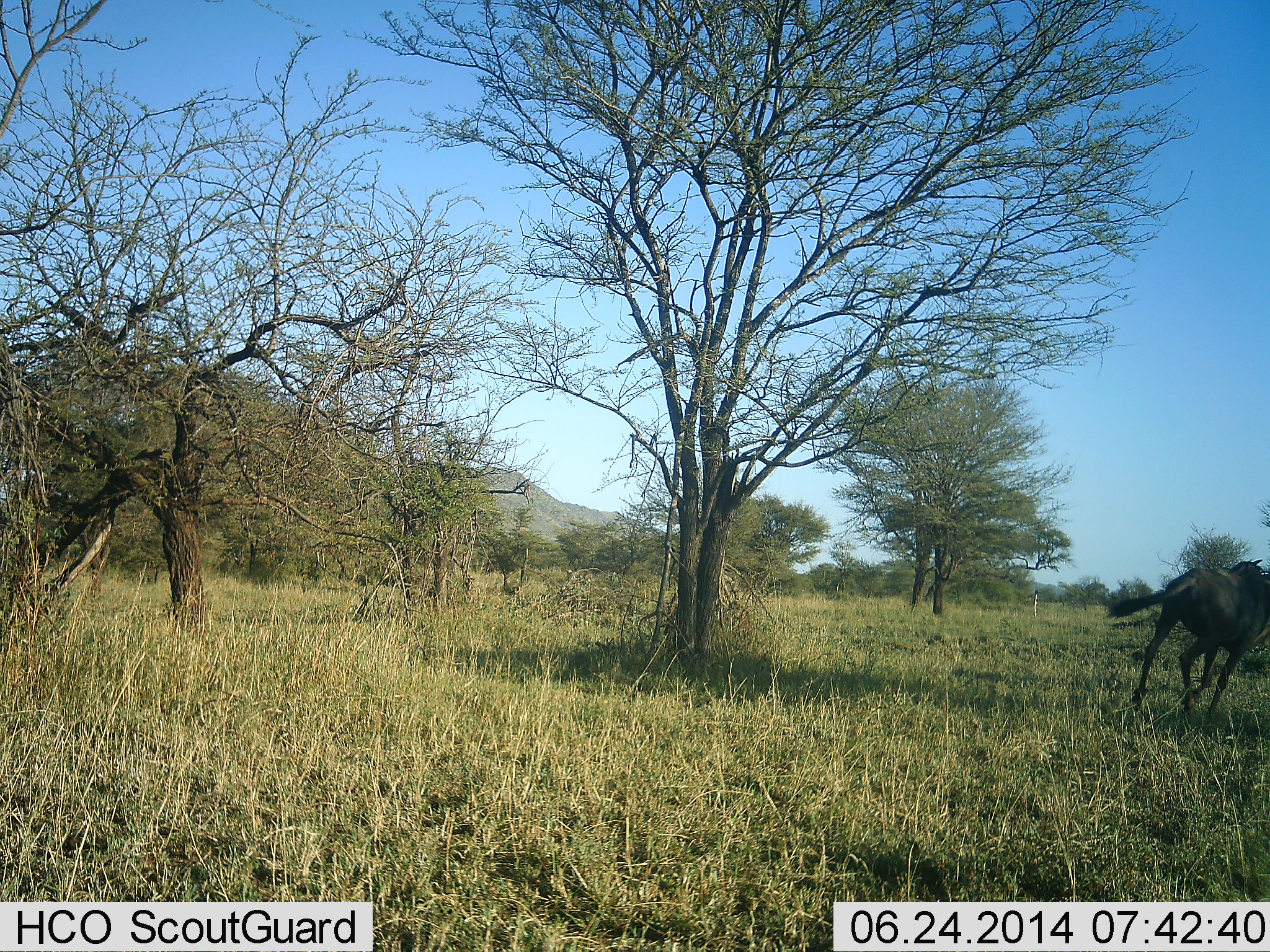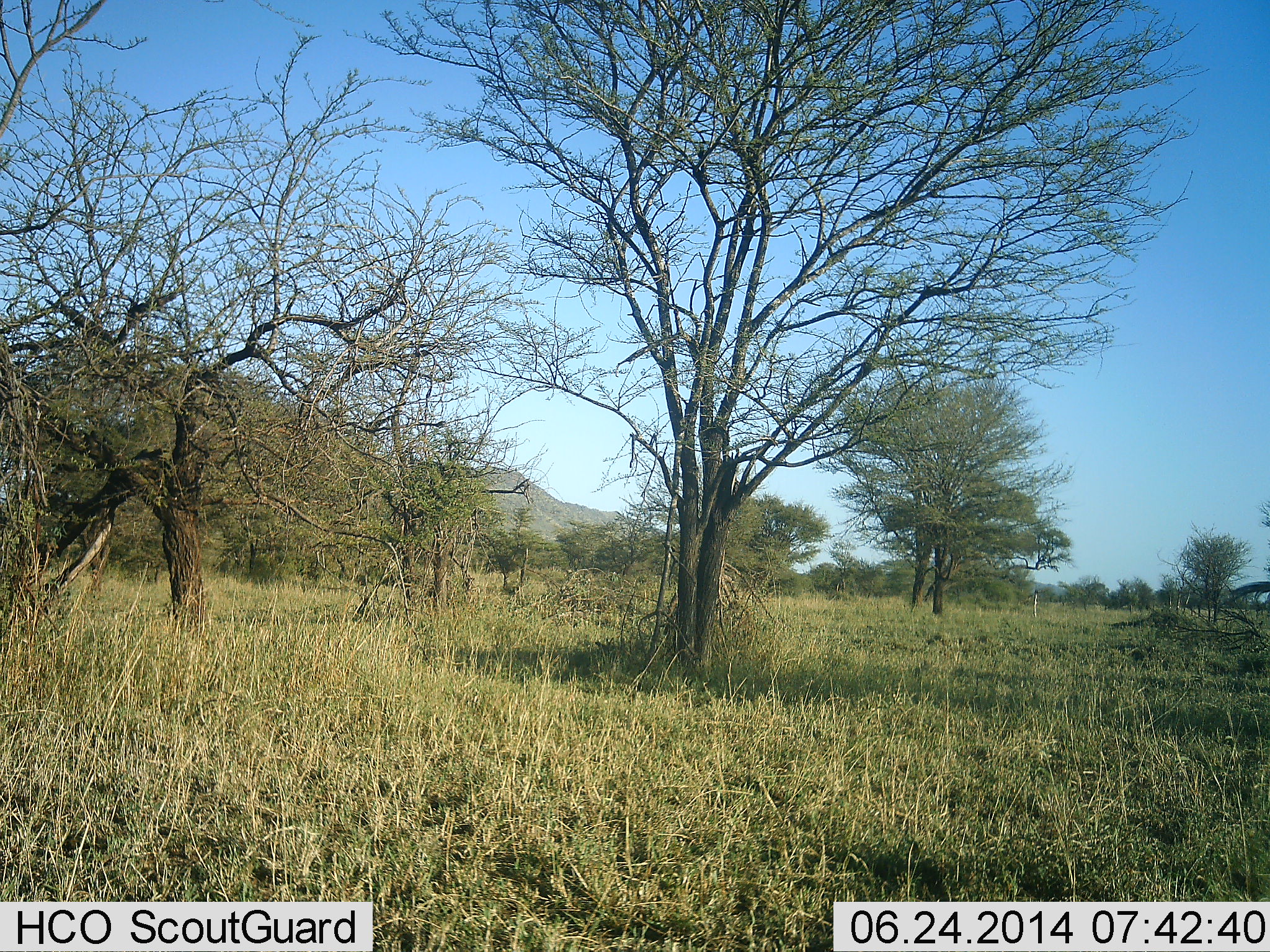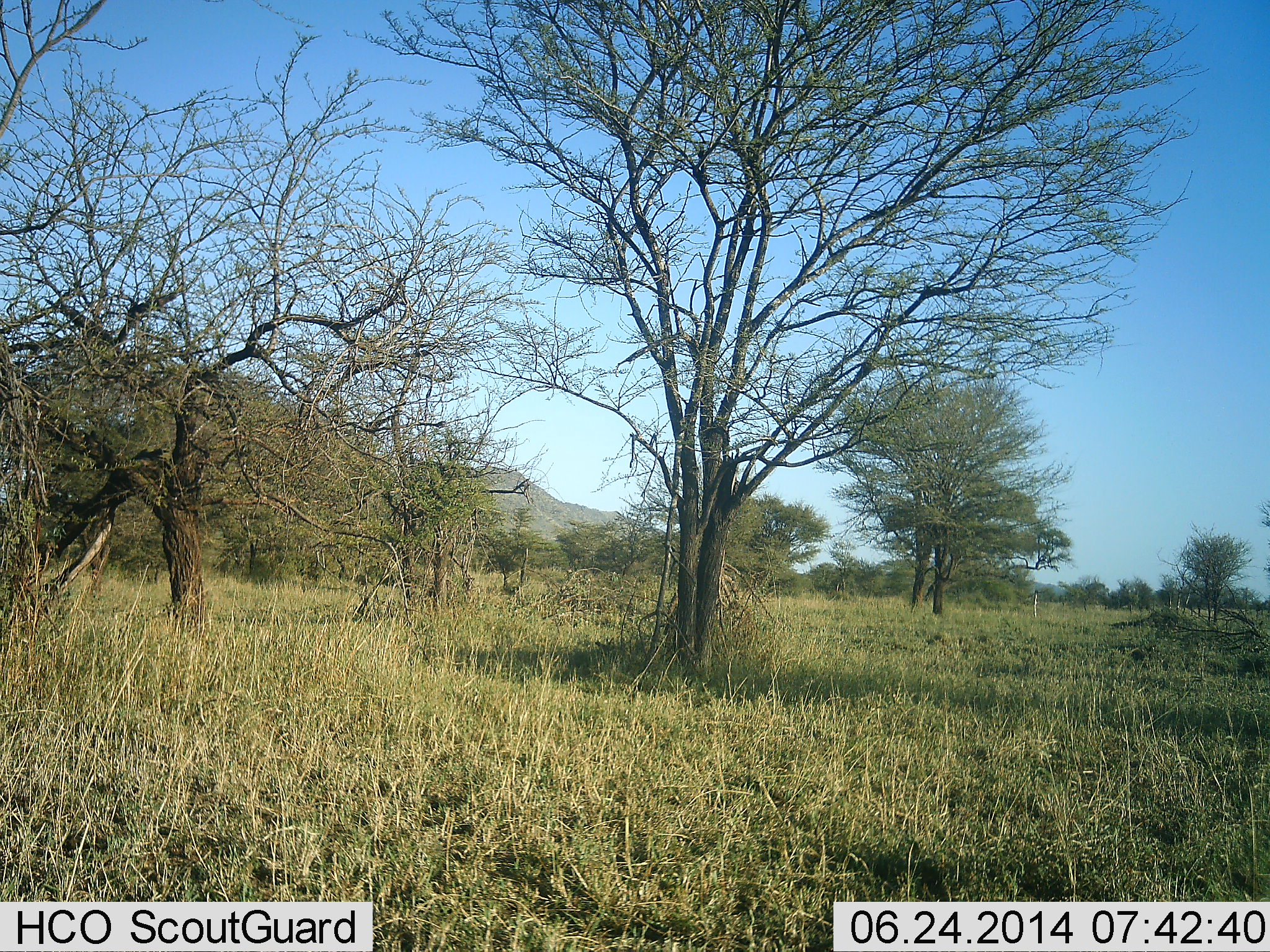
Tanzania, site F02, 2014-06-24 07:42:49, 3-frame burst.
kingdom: Animalia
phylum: Chordata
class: Mammalia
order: Artiodactyla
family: Bovidae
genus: Connochaetes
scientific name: Connochaetes taurinus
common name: blue wildebeest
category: wildebeest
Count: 1.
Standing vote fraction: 0%.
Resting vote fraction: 0%.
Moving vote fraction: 100%.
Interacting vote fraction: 0%.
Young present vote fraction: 0%.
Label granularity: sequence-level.